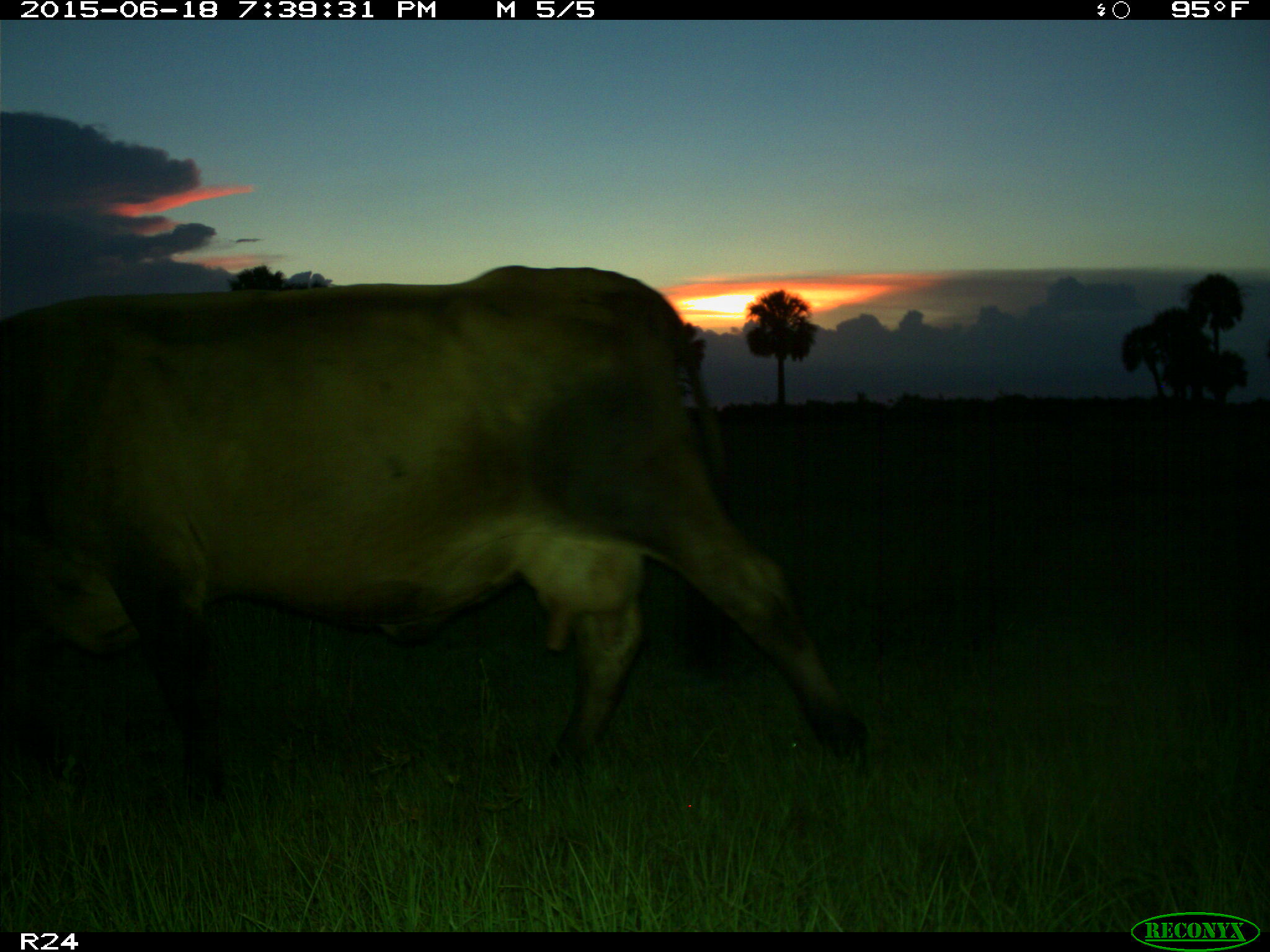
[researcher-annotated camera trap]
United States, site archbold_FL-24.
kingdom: Animalia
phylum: Chordata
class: Mammalia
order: Artiodactyla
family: Bovidae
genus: Bos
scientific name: Bos taurus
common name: domestic cow